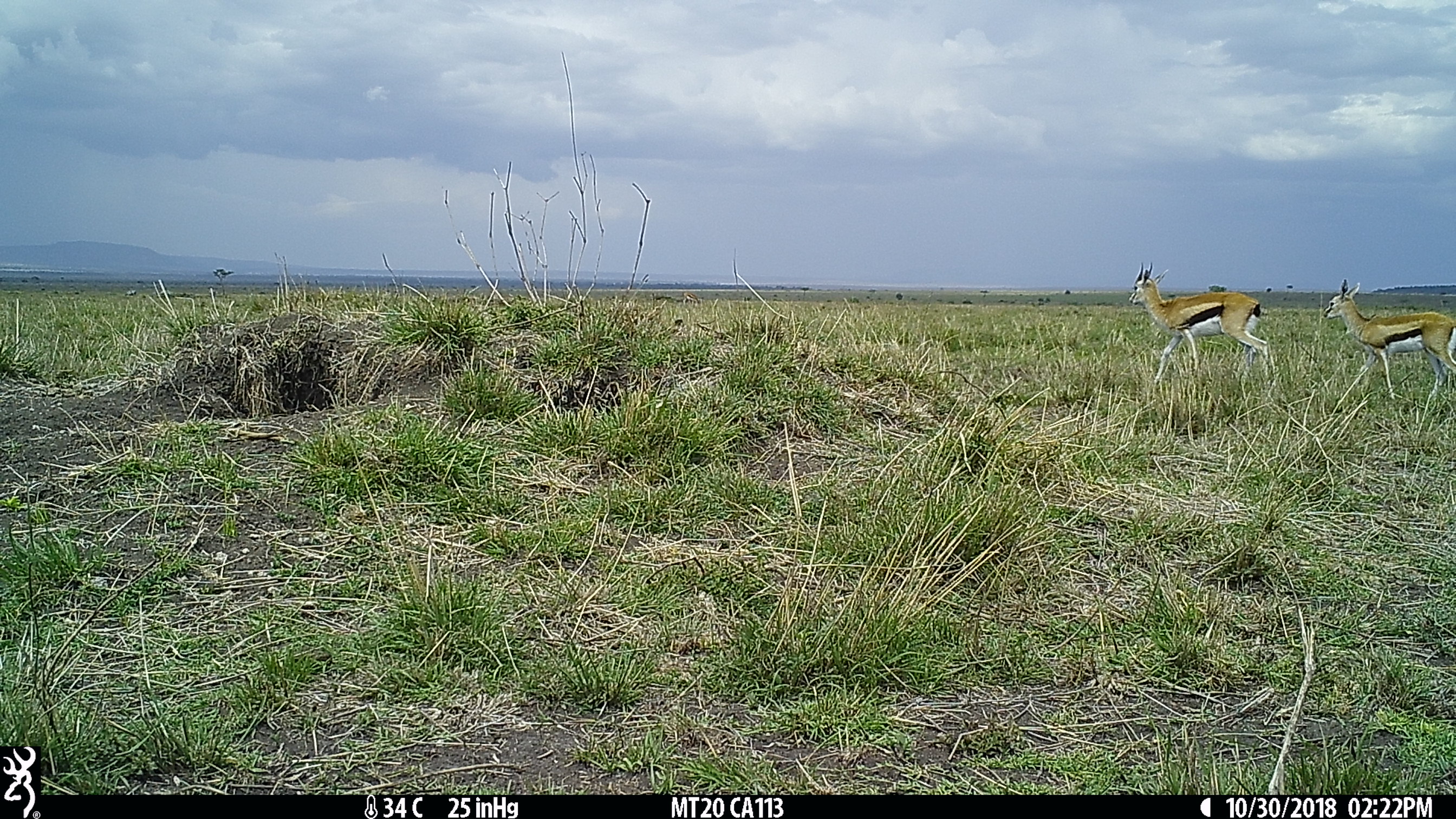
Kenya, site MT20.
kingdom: Animalia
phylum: Chordata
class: Mammalia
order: Artiodactyla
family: Bovidae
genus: Eudorcas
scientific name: Eudorcas thomsonii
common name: thomon's gazelle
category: gazelle thomsons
Gazelle thomsons (thomon's gazelle) (Eudorcas thomsonii).